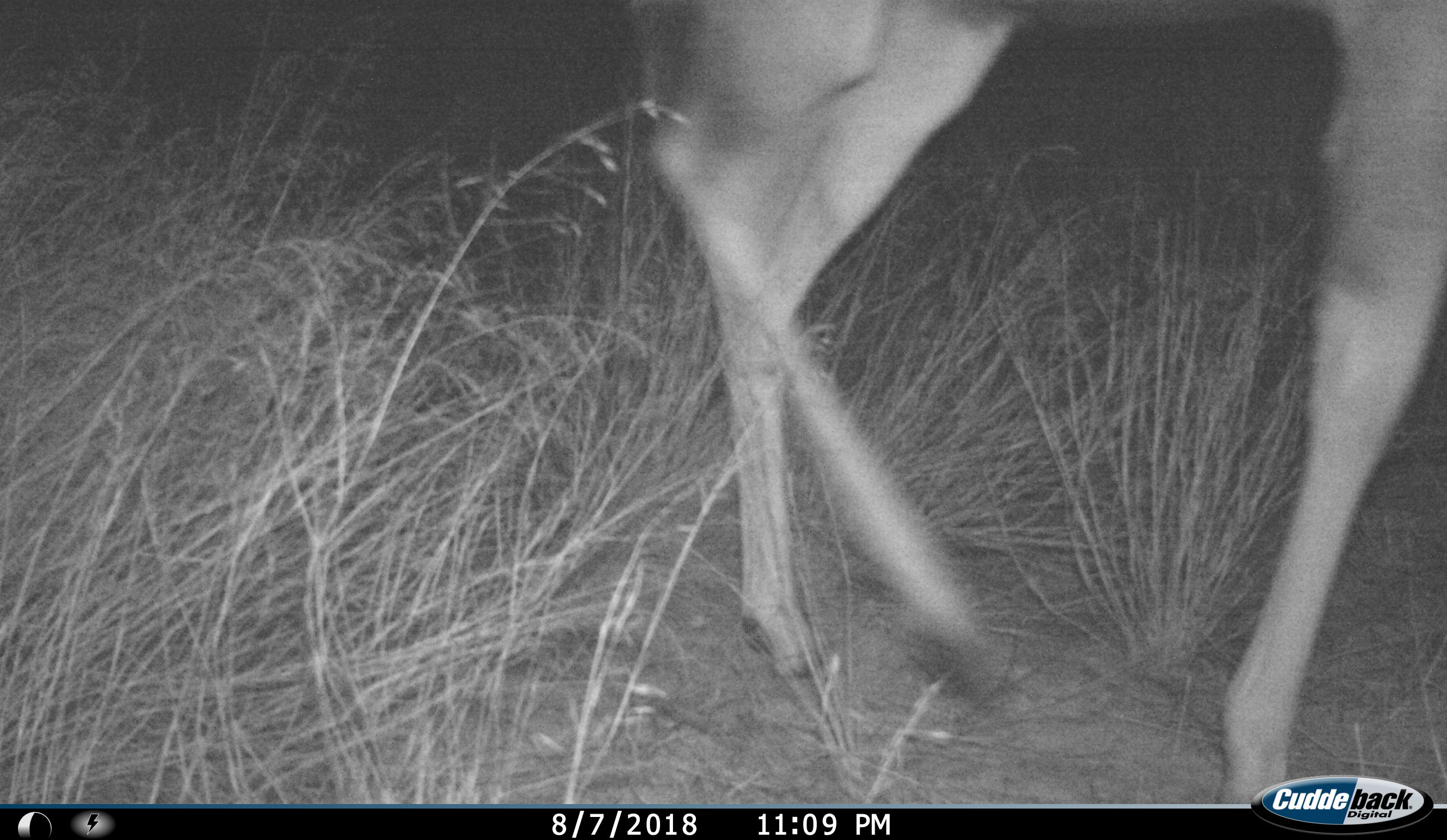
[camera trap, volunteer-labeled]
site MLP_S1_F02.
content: unidentified animal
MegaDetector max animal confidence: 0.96